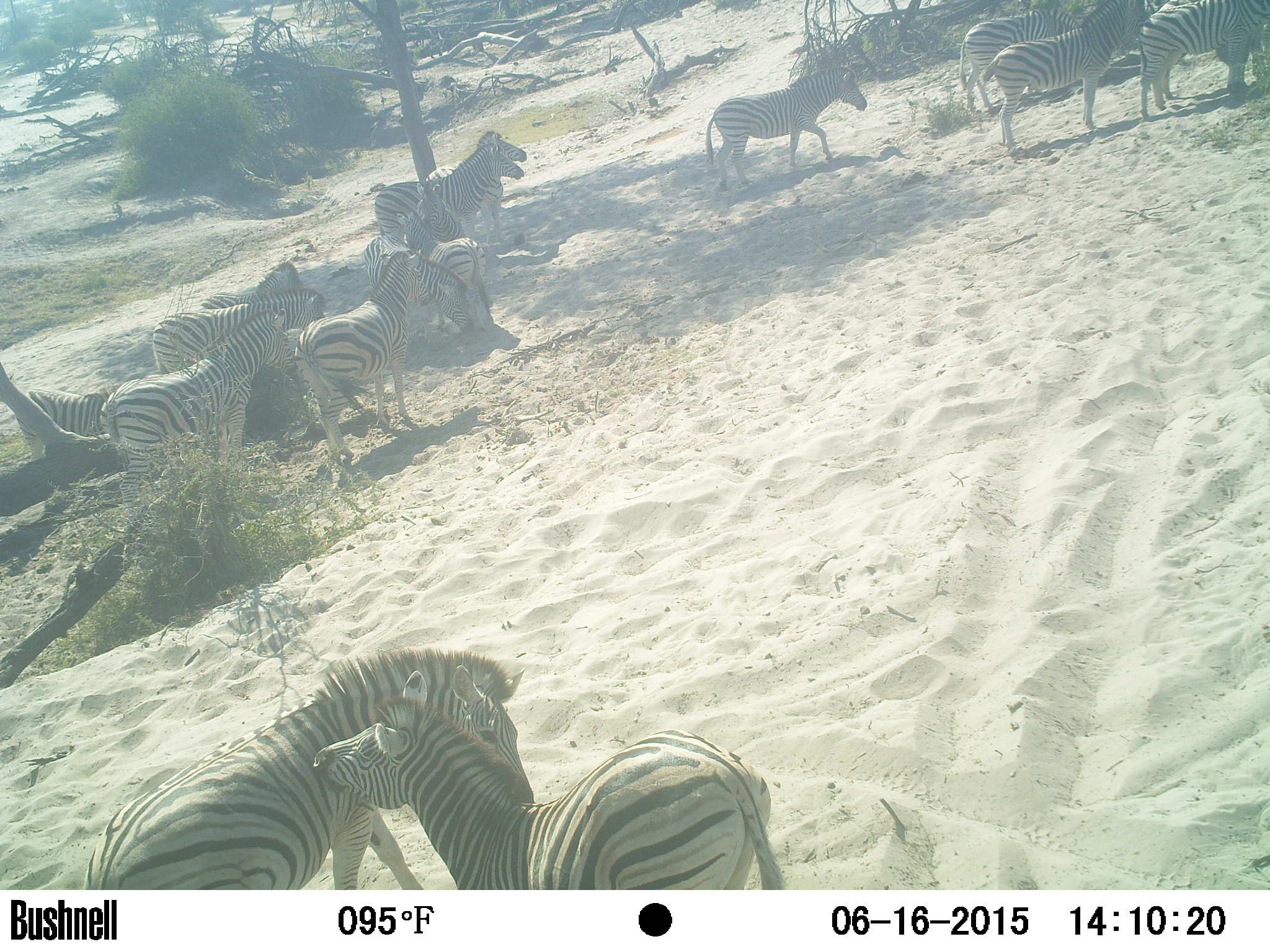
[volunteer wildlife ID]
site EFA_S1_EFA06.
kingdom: Animalia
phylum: Chordata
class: Mammalia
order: Perissodactyla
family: Equidae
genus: Equus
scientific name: Equus quagga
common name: plains zebra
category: zebraplains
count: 11-50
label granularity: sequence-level